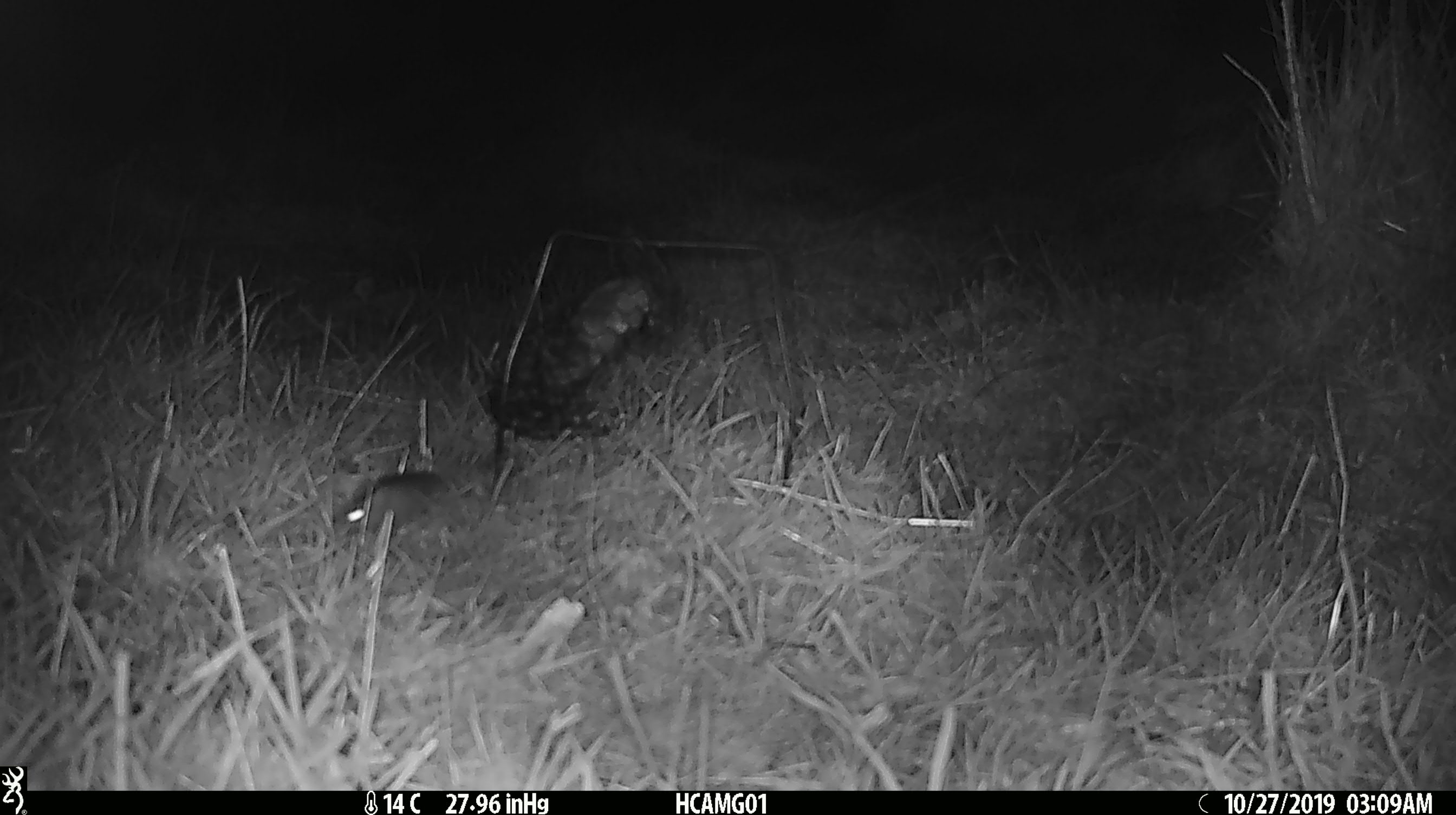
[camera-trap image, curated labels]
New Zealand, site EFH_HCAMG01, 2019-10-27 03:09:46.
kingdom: Animalia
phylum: Chordata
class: Mammalia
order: Rodentia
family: Muridae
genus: Mus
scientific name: Mus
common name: mouse